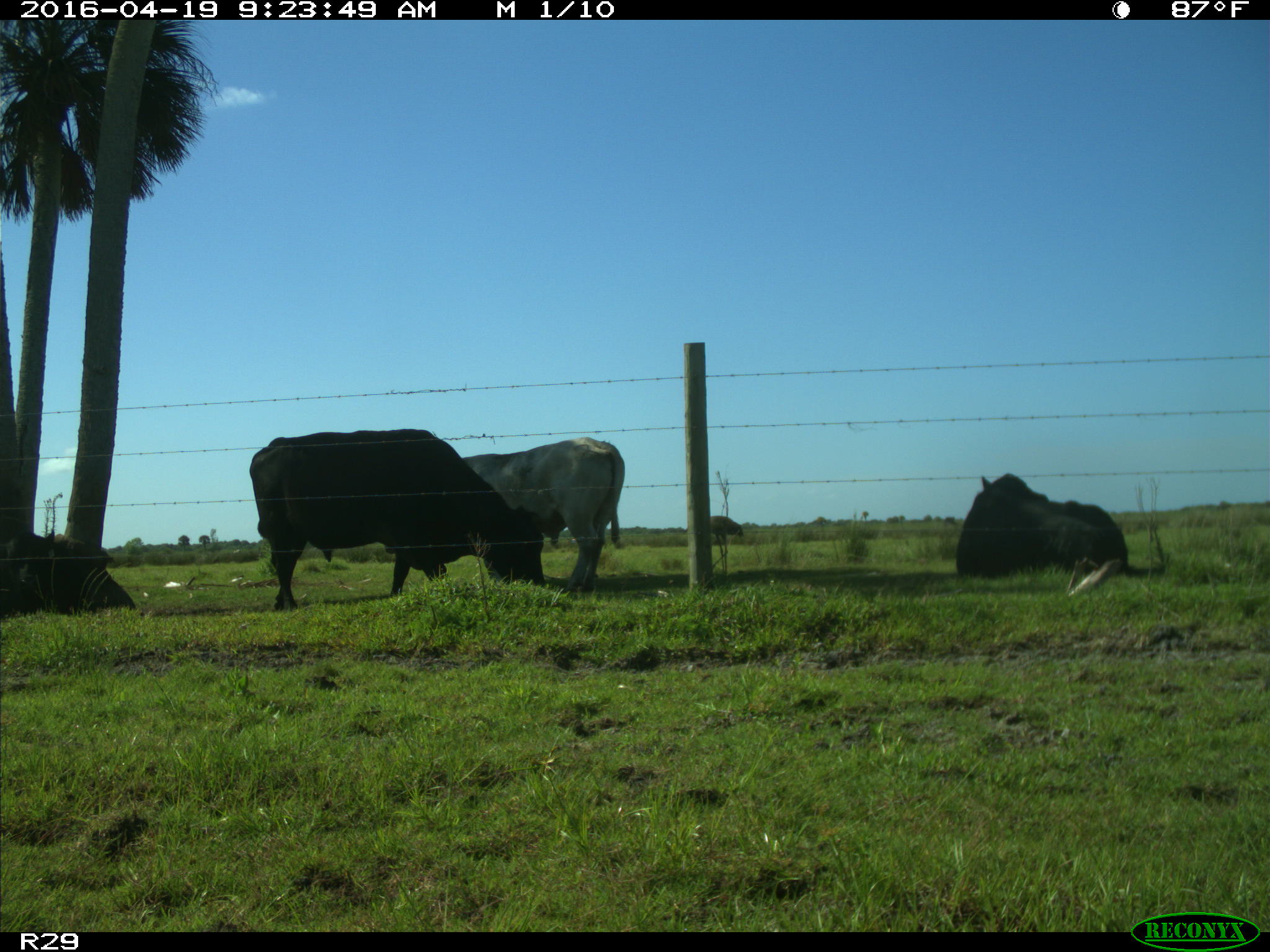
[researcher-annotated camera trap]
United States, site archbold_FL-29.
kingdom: Animalia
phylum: Chordata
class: Mammalia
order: Artiodactyla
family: Bovidae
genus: Bos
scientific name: Bos taurus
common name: domestic cow